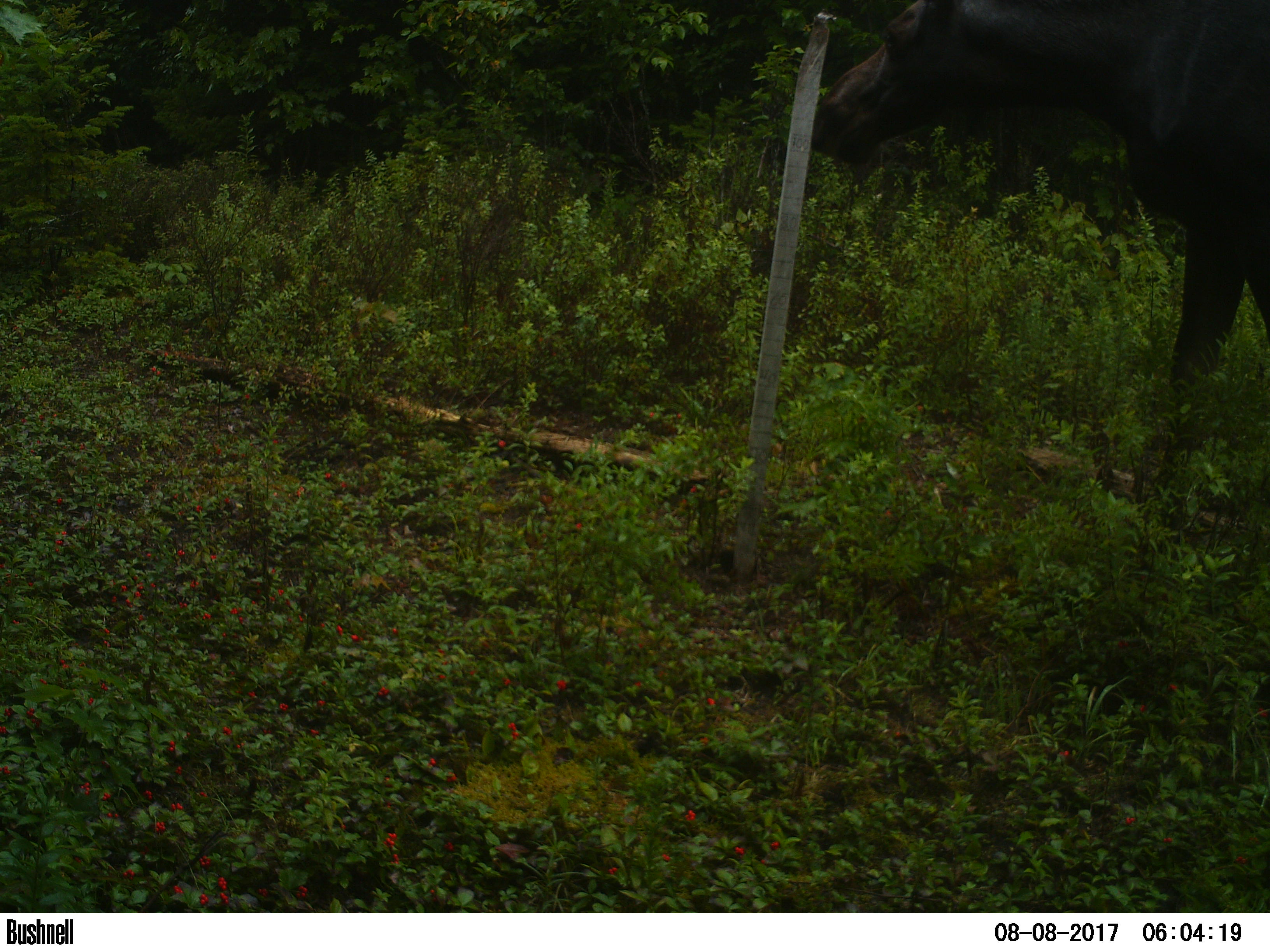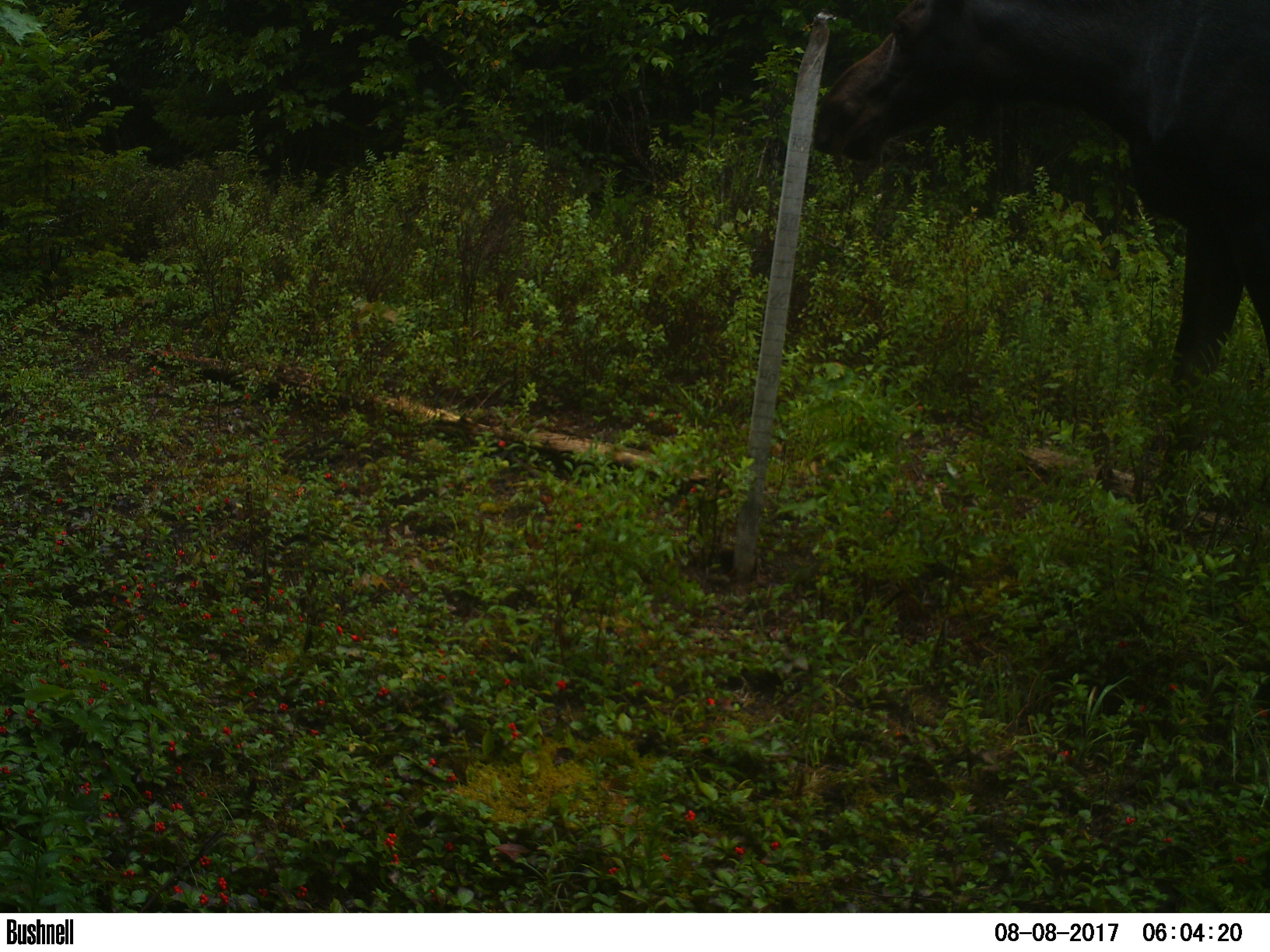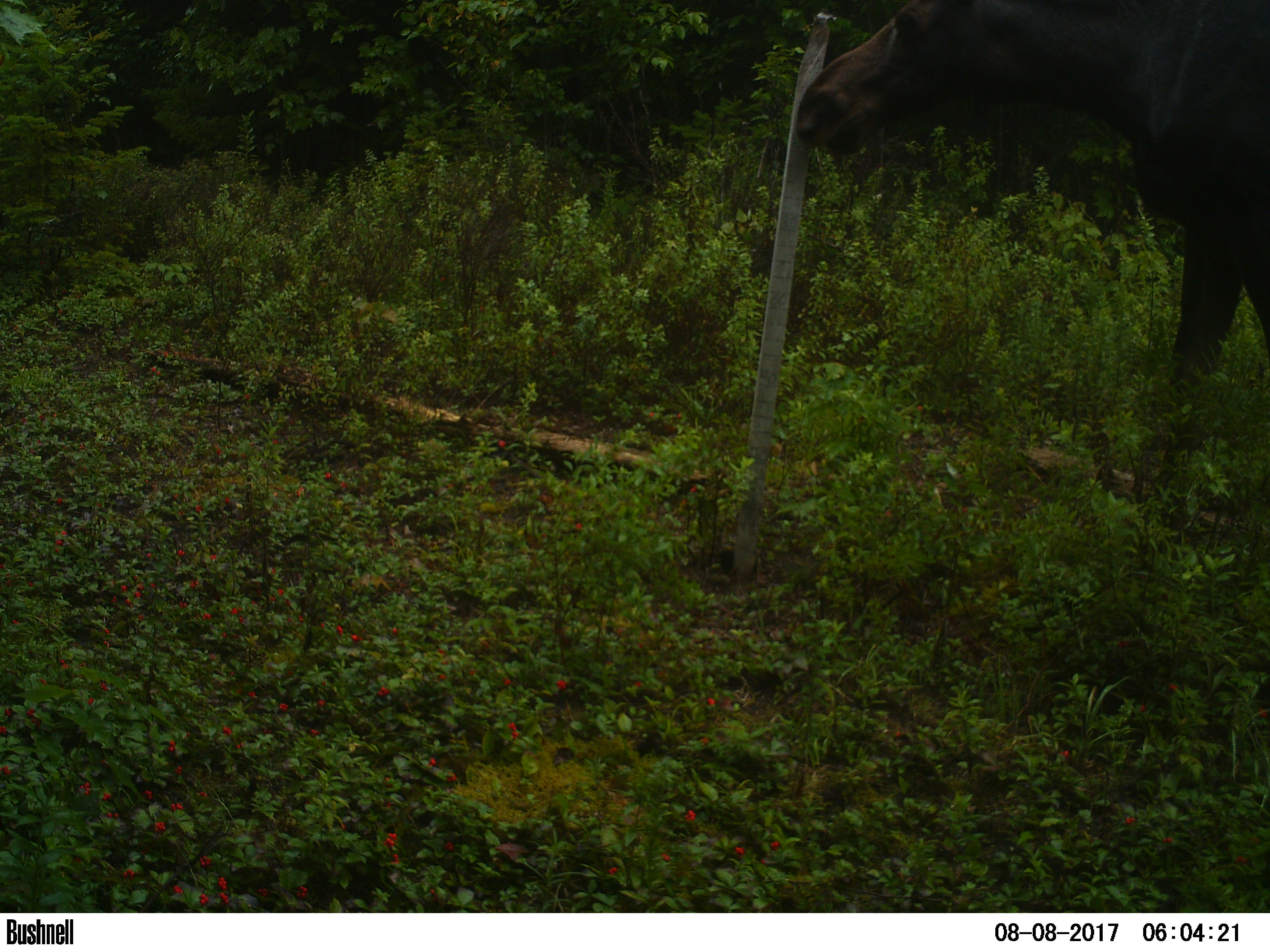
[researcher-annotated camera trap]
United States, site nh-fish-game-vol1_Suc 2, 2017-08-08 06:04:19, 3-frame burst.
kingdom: Animalia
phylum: Chordata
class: Mammalia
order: Artiodactyla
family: Cervidae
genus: Alces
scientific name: Alces alces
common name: moose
Moose (Alces alces).